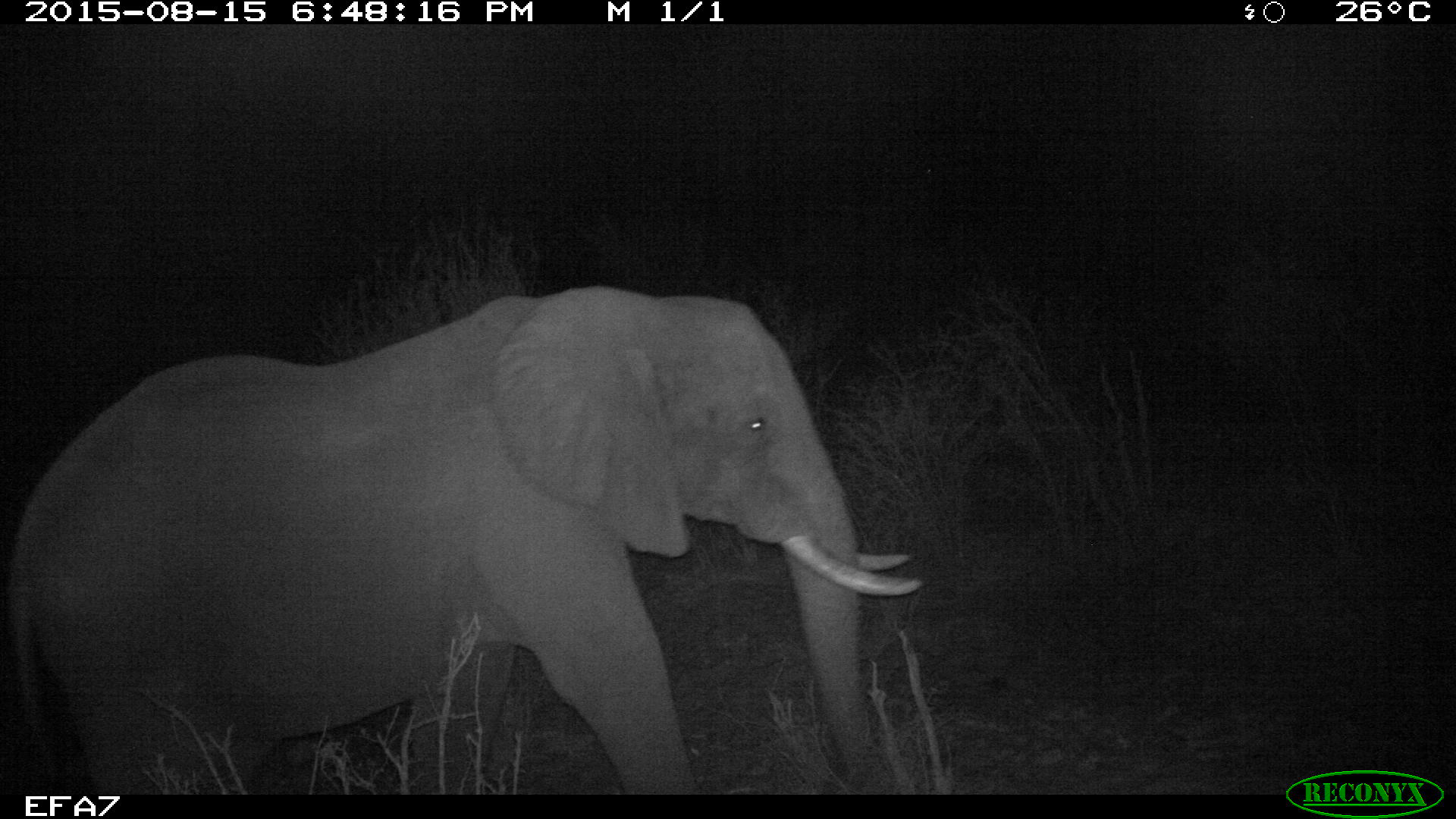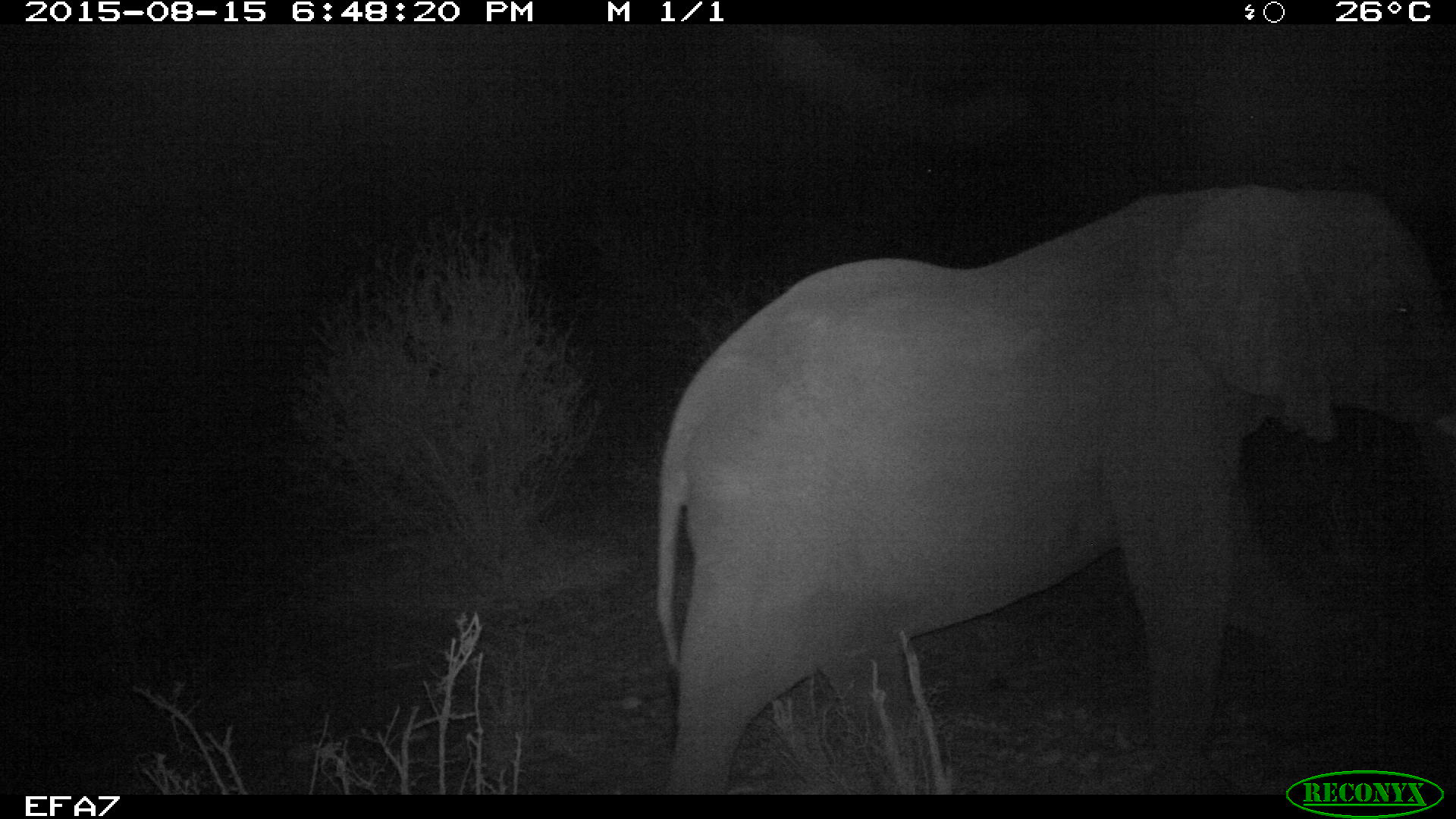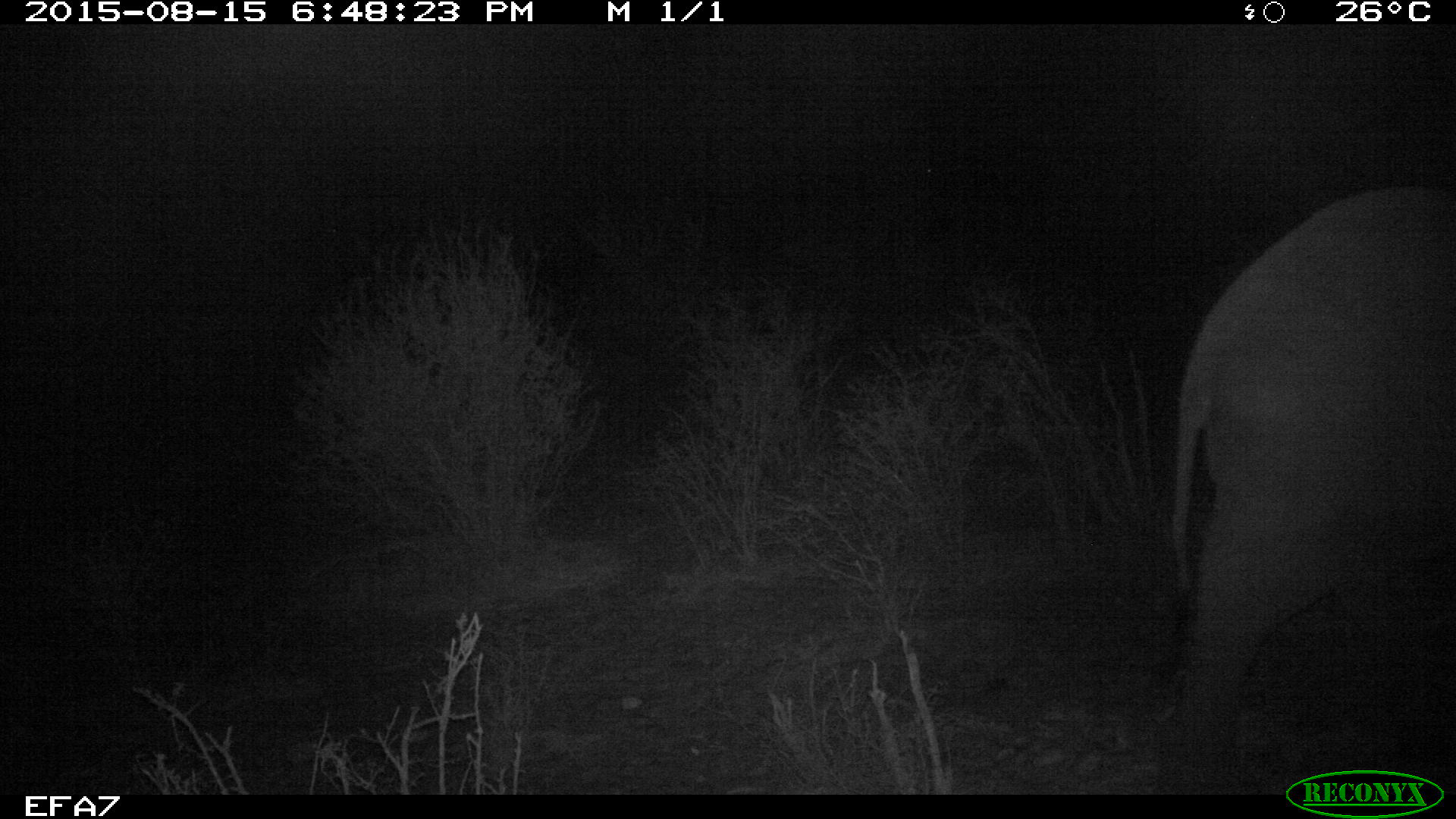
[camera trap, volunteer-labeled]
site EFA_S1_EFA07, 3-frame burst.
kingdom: Animalia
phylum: Chordata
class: Mammalia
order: Proboscidea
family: Elephantidae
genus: Loxodonta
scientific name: Loxodonta africana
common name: african bush elephant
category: elephant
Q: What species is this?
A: Elephant (african bush elephant) (Loxodonta africana).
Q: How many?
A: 1.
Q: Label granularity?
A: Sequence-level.